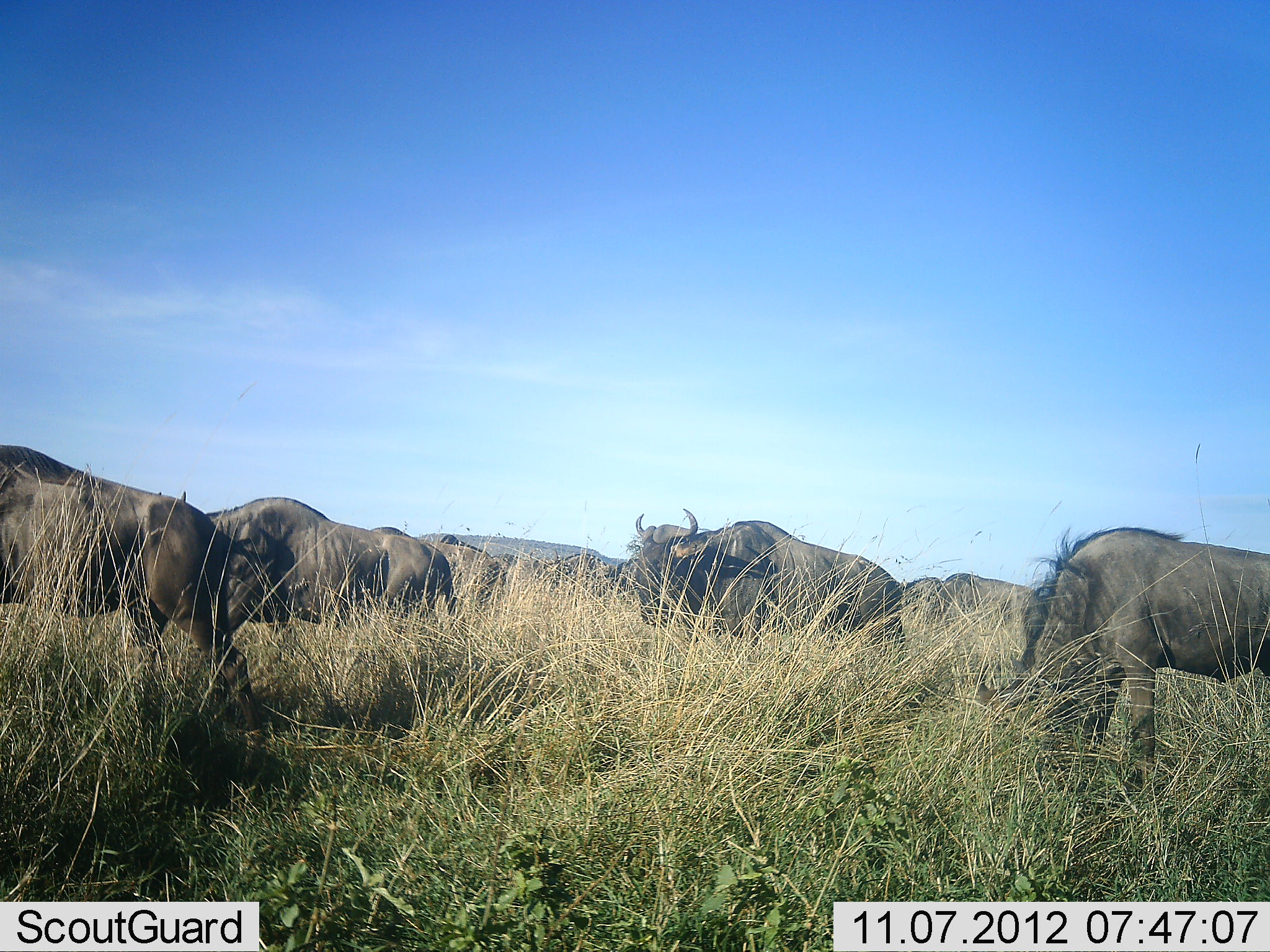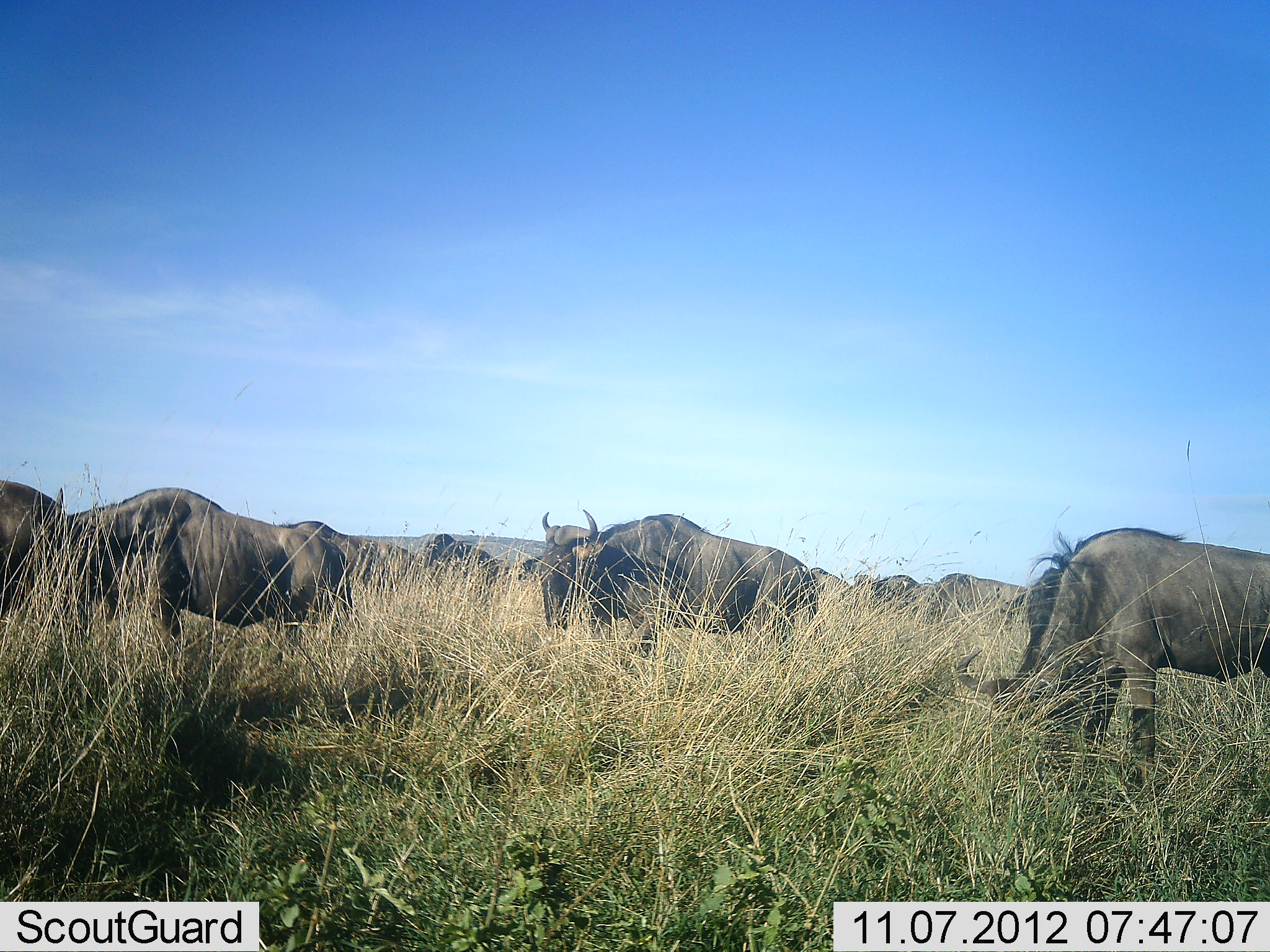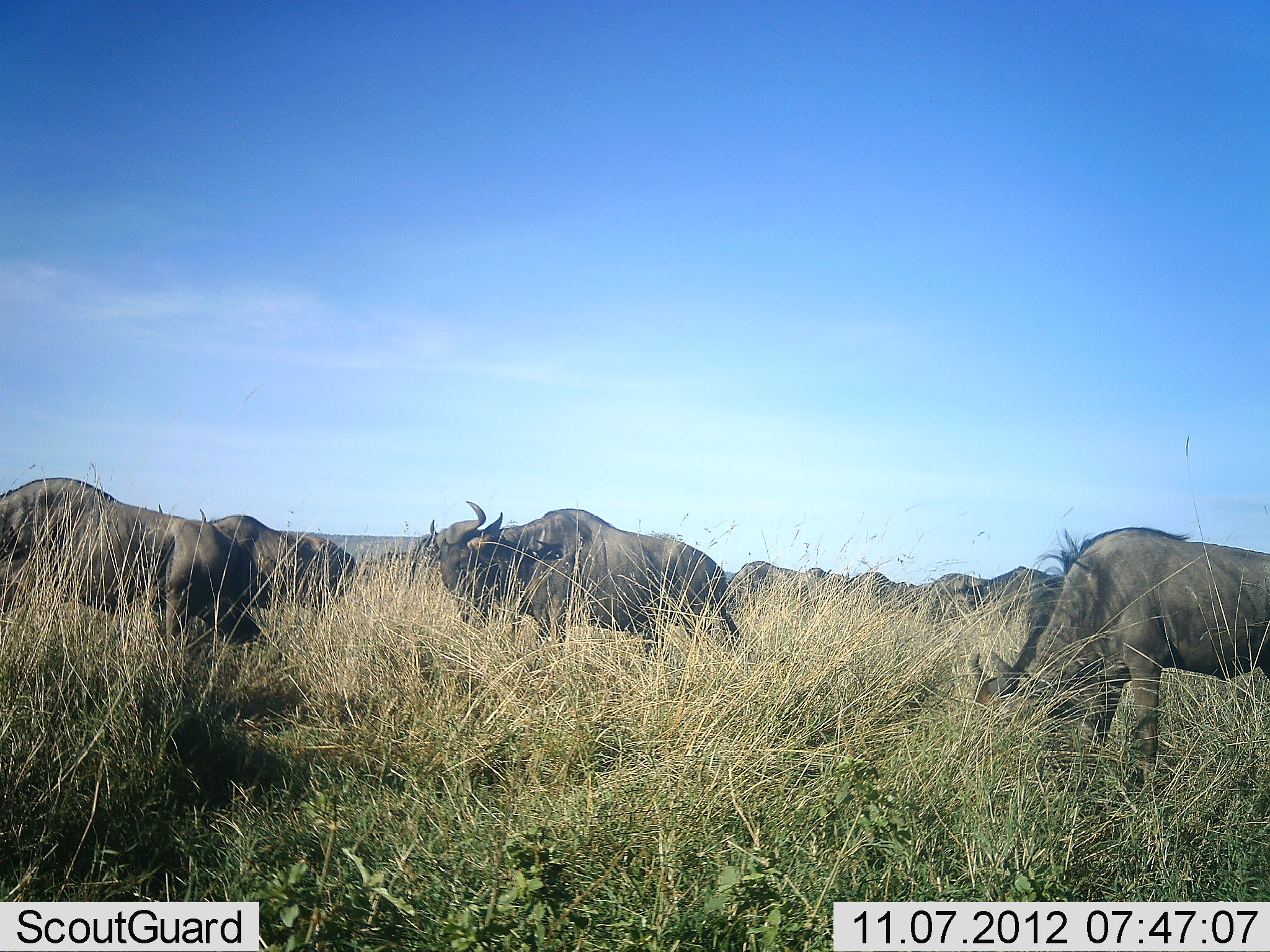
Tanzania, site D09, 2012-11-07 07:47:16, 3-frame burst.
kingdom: Animalia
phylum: Chordata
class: Mammalia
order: Artiodactyla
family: Bovidae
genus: Connochaetes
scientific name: Connochaetes taurinus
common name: blue wildebeest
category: wildebeest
Wildebeest (blue wildebeest) (Connochaetes taurinus), count 11-50. Behavior (volunteer vote fractions): standing 30%, resting 0%, moving 90%, interacting 0%. Young present (vote fraction): 0%. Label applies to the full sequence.